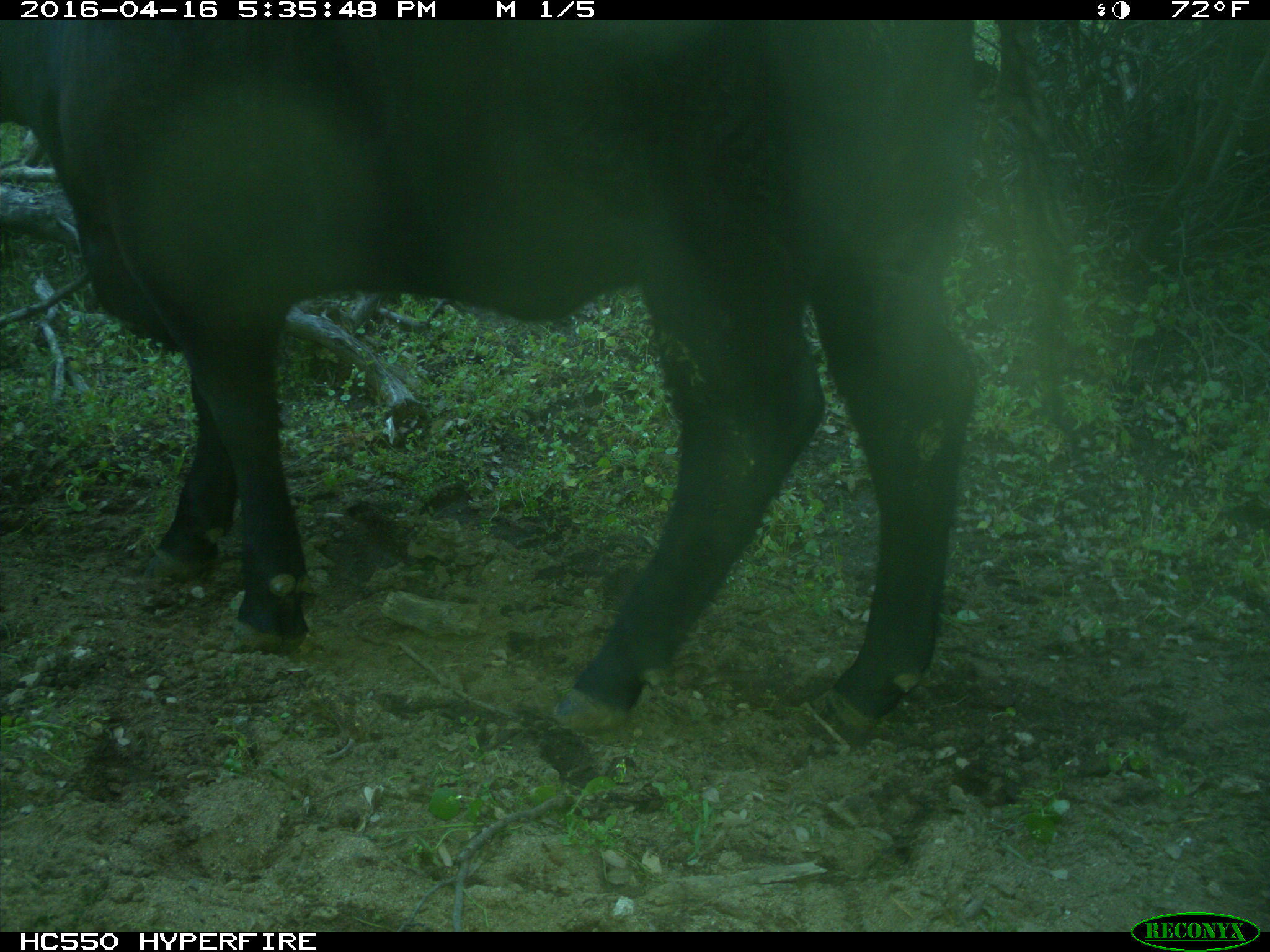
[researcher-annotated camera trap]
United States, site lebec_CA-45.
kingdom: Animalia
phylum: Chordata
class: Mammalia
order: Artiodactyla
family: Bovidae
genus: Bos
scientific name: Bos taurus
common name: domestic cow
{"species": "Bos taurus (domestic cow)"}